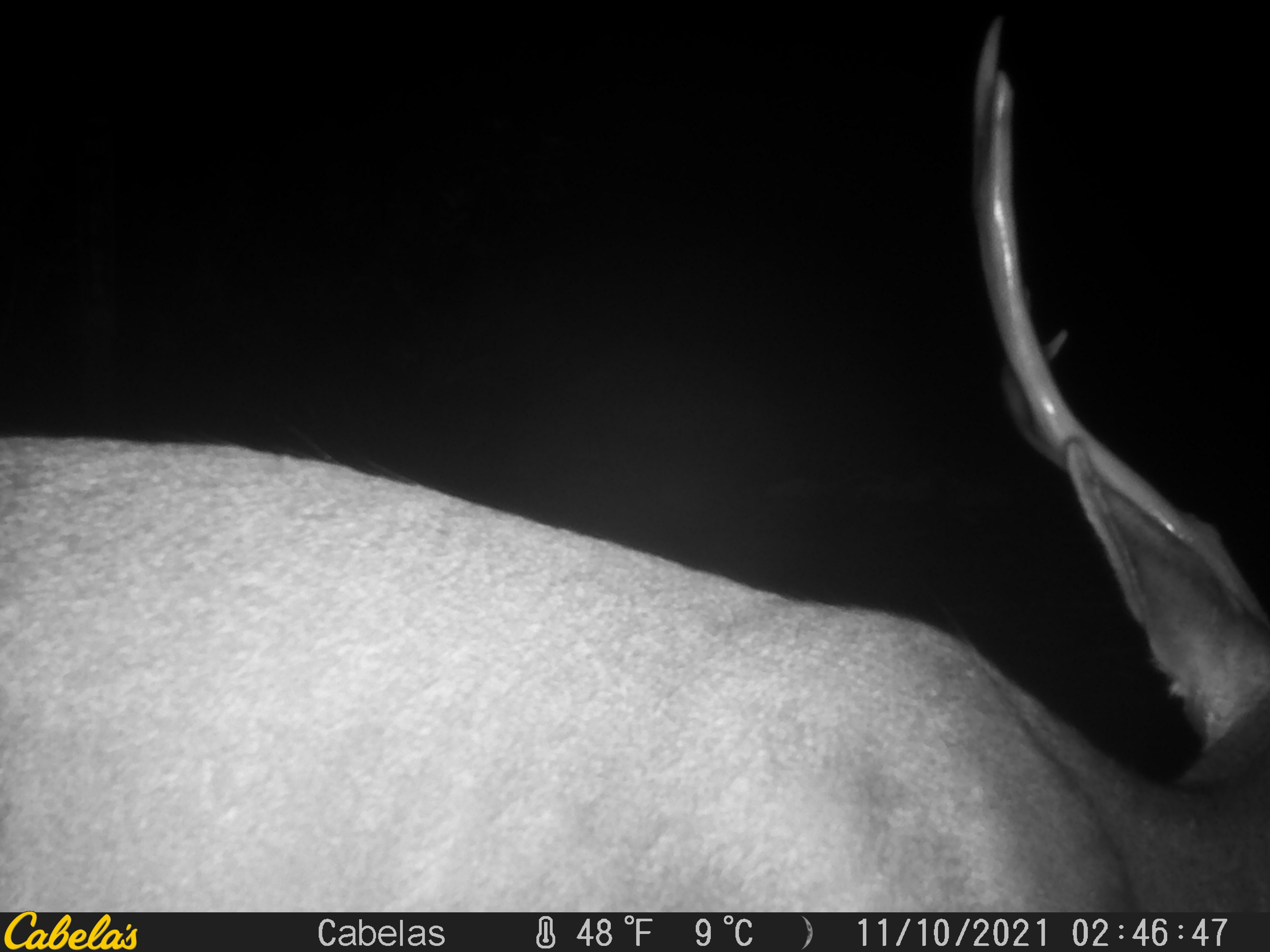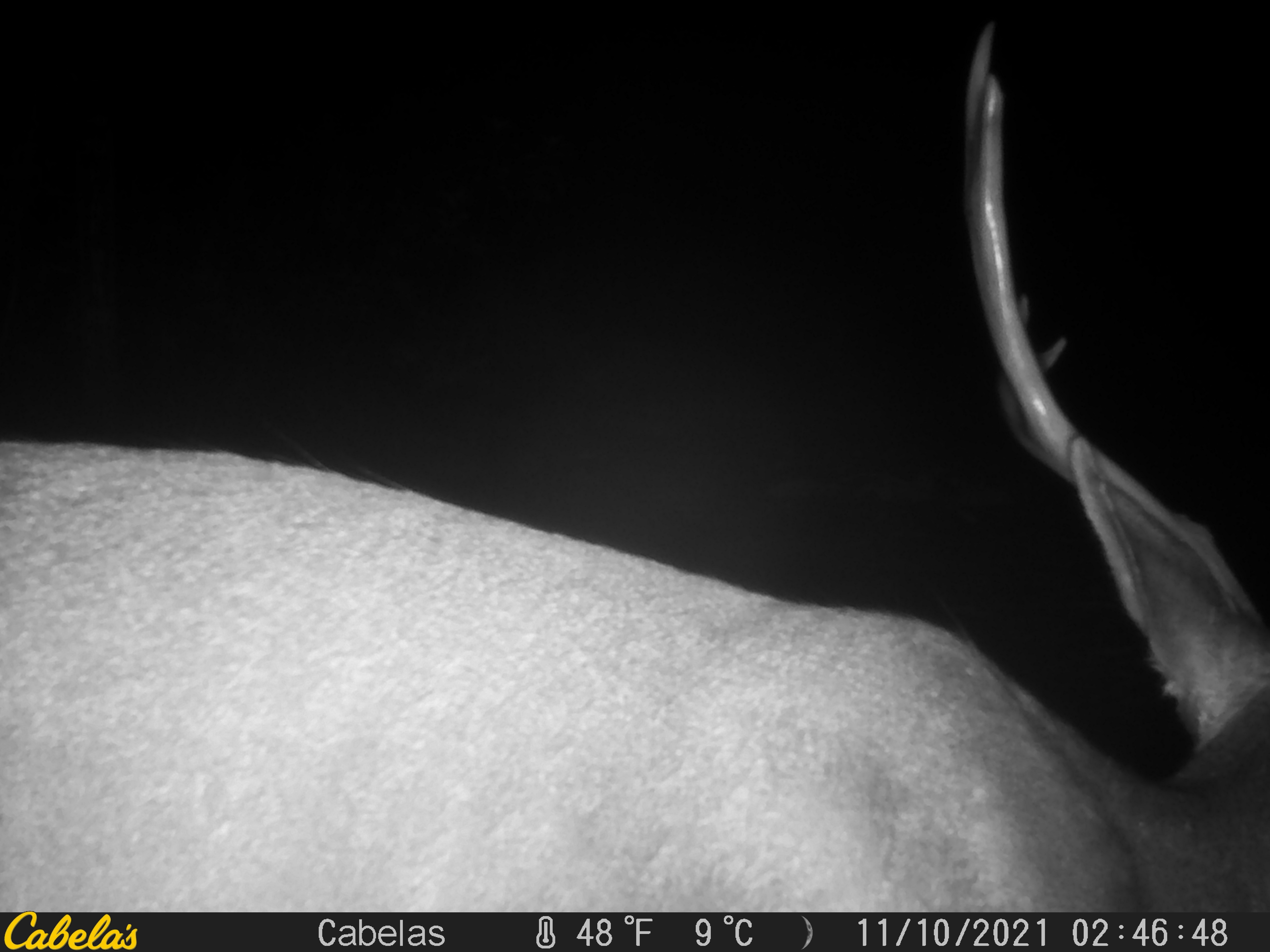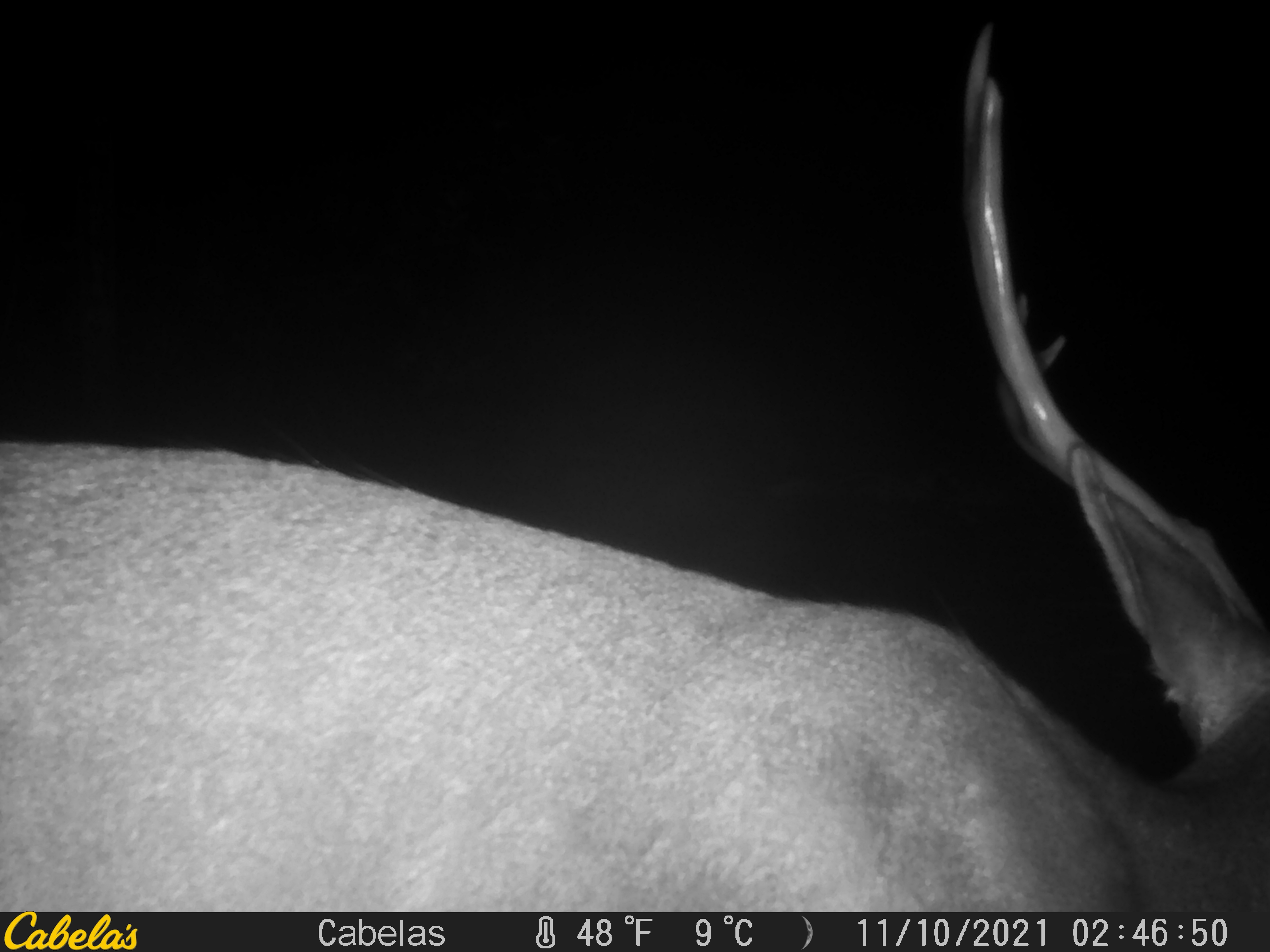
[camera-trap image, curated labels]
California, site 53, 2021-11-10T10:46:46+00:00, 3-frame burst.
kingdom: Animalia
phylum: Chordata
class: Mammalia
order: Artiodactyla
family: Cervidae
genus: Odocoileus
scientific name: Odocoileus hemionus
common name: mule deer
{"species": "mule deer (Odocoileus hemionus)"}